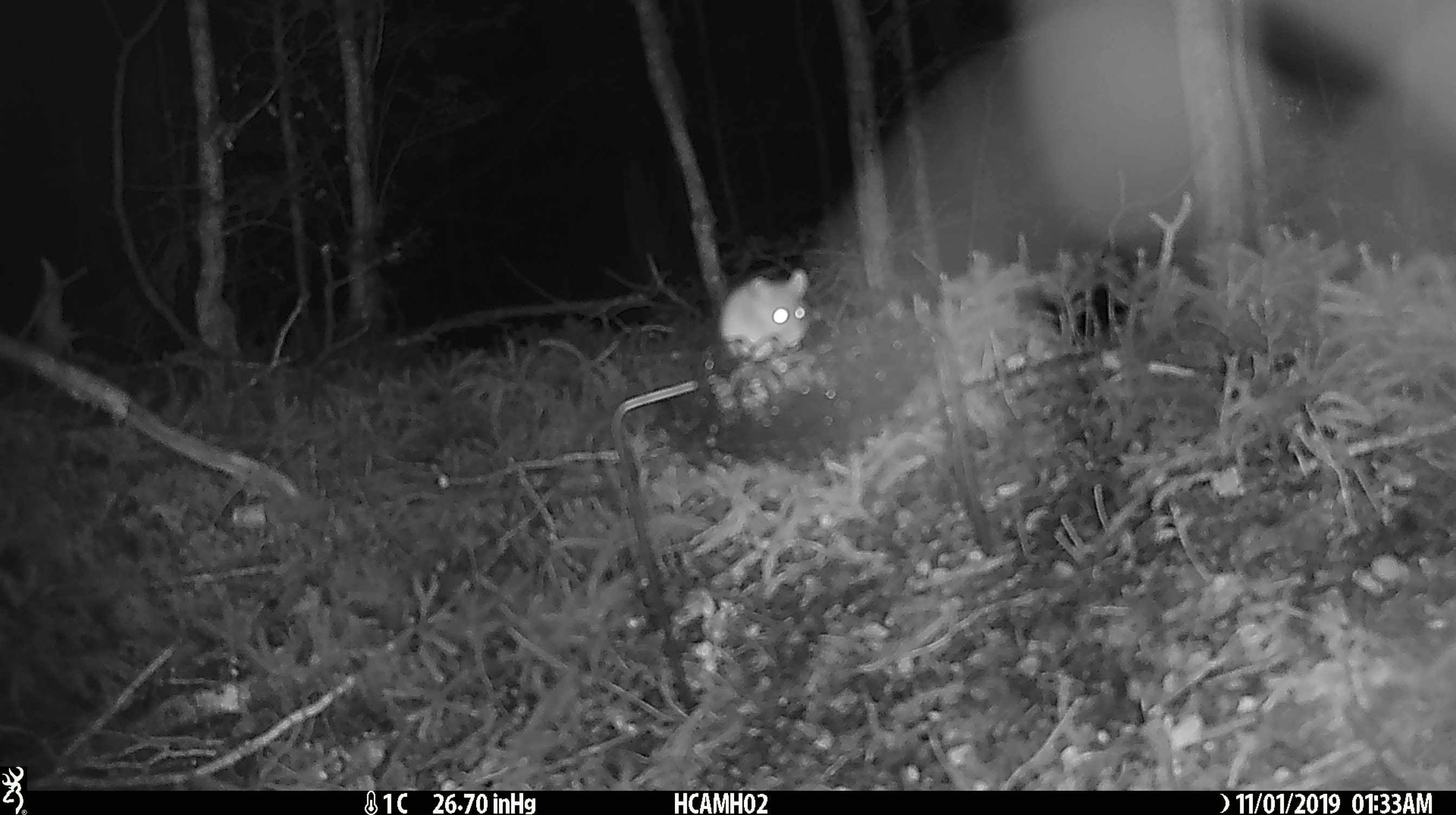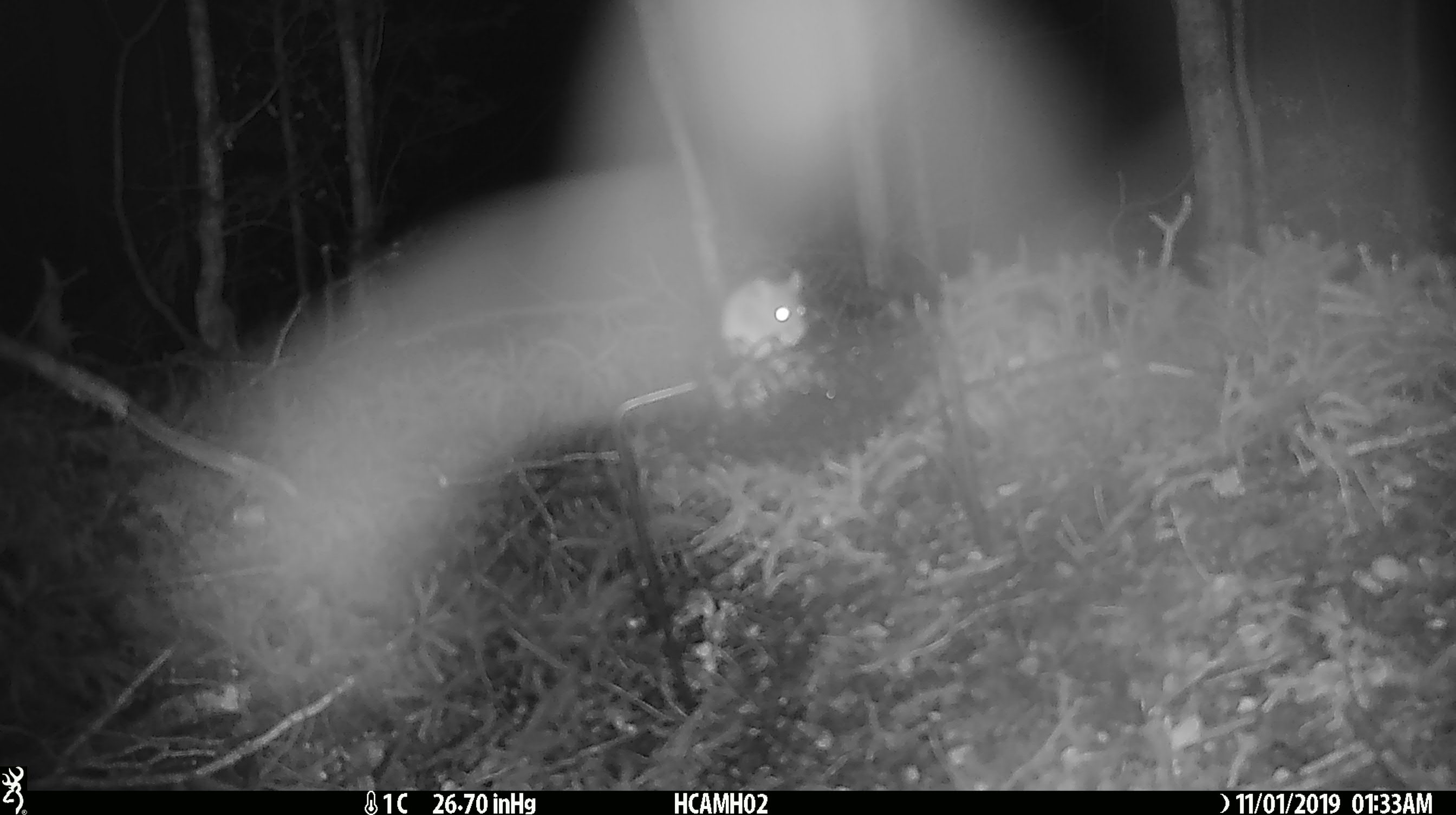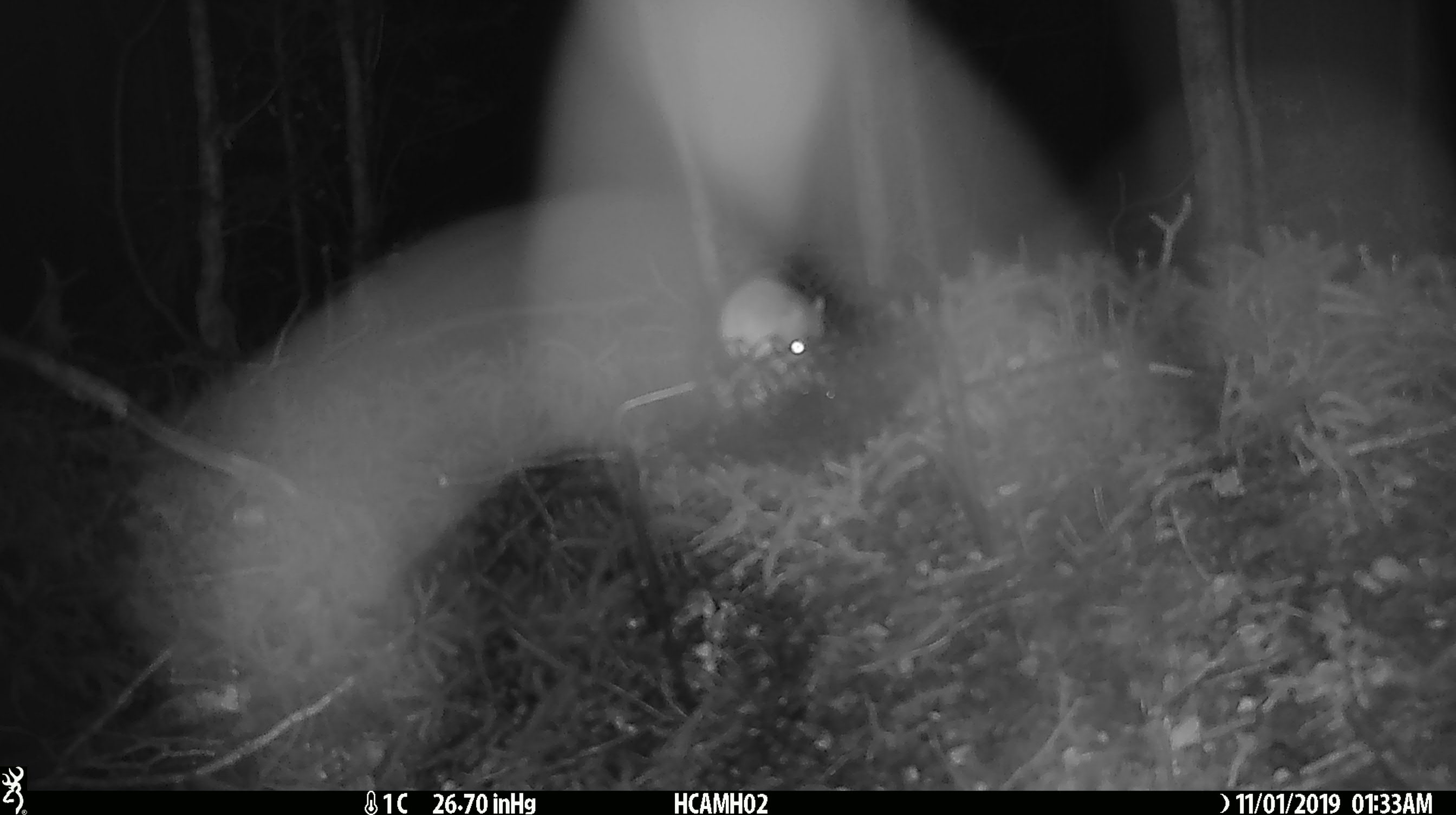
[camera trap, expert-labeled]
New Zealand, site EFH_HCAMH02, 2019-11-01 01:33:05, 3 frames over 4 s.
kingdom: Animalia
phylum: Chordata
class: Mammalia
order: Rodentia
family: Muridae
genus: Mus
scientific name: Mus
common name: mouse